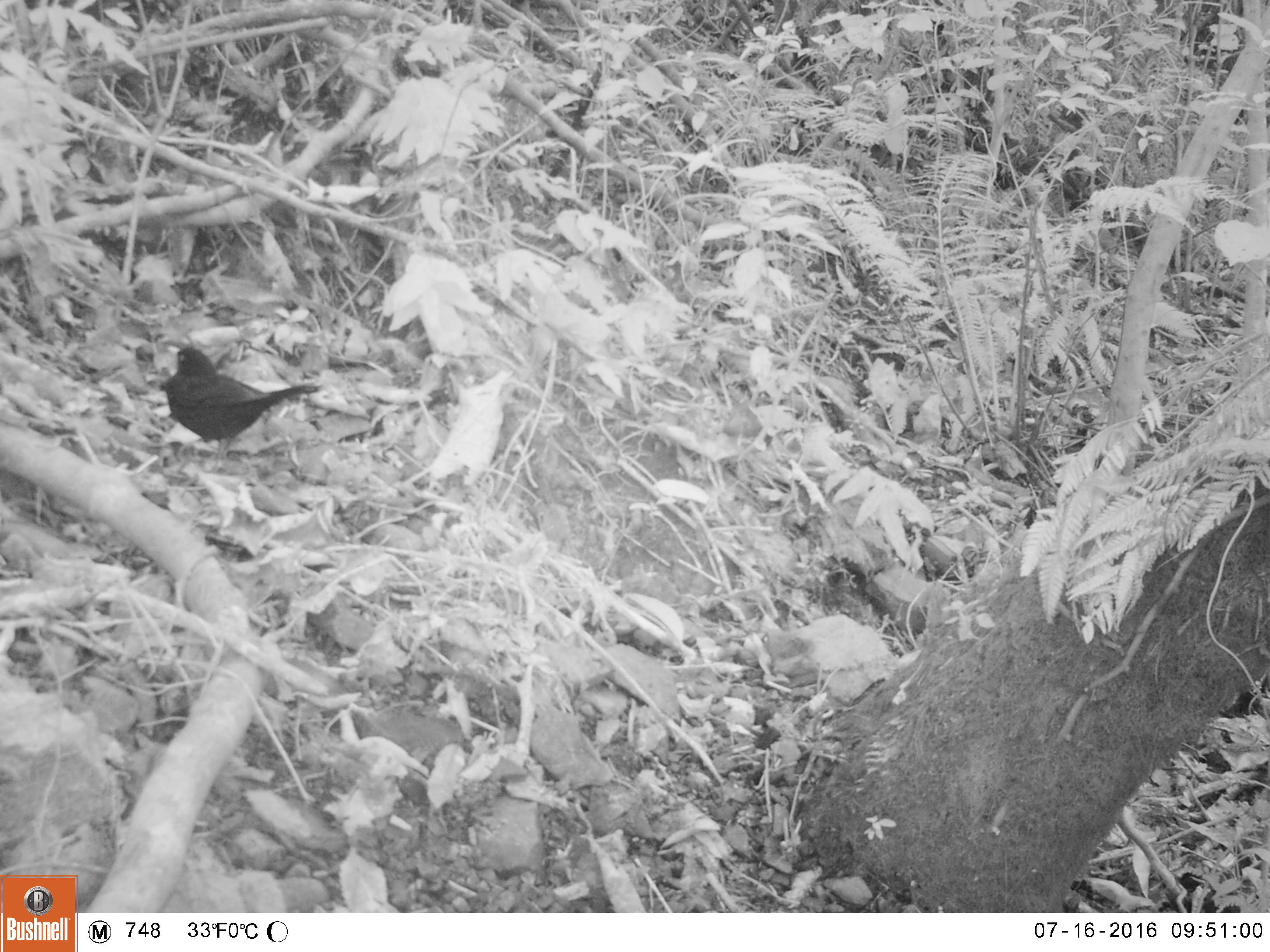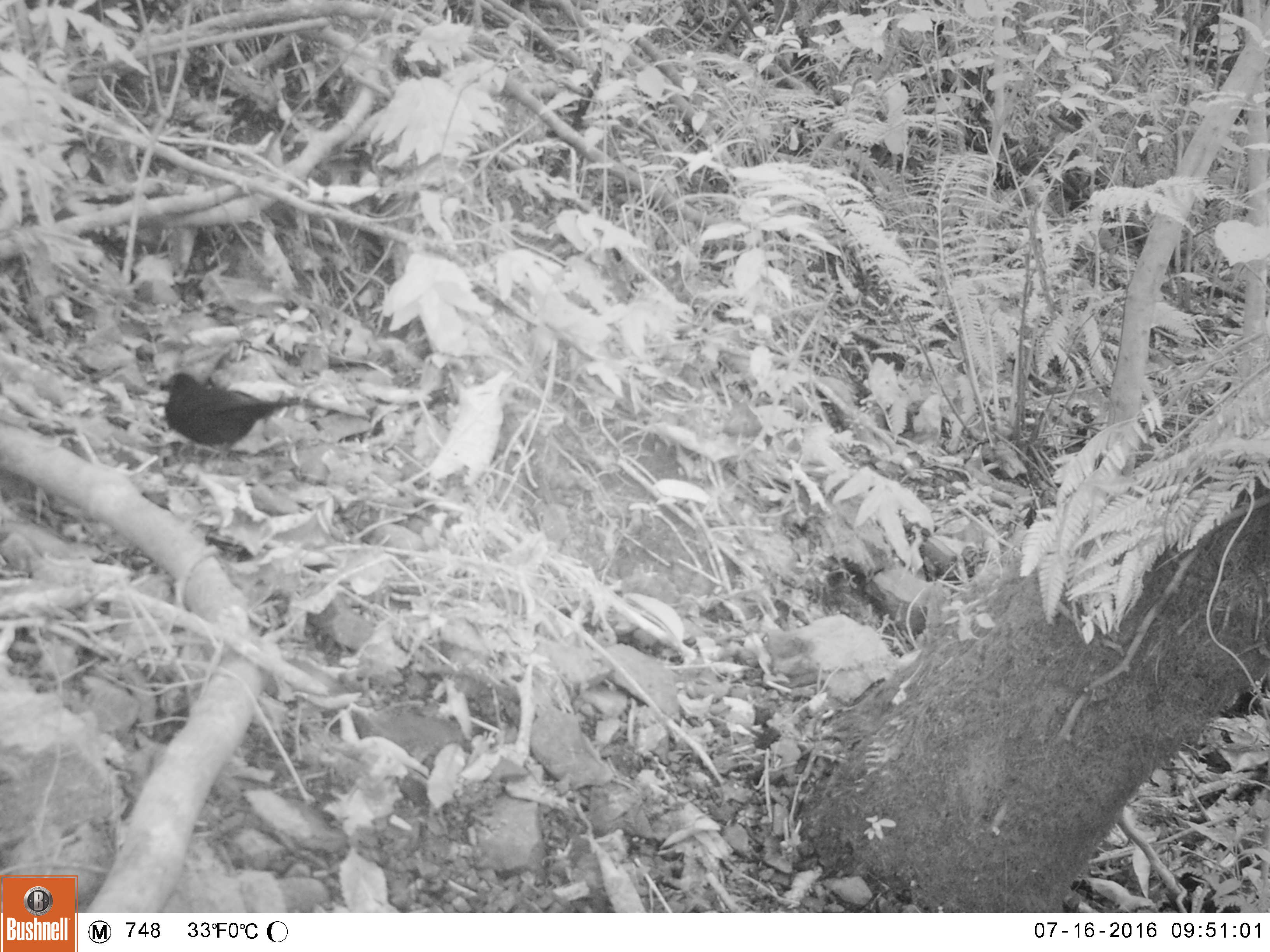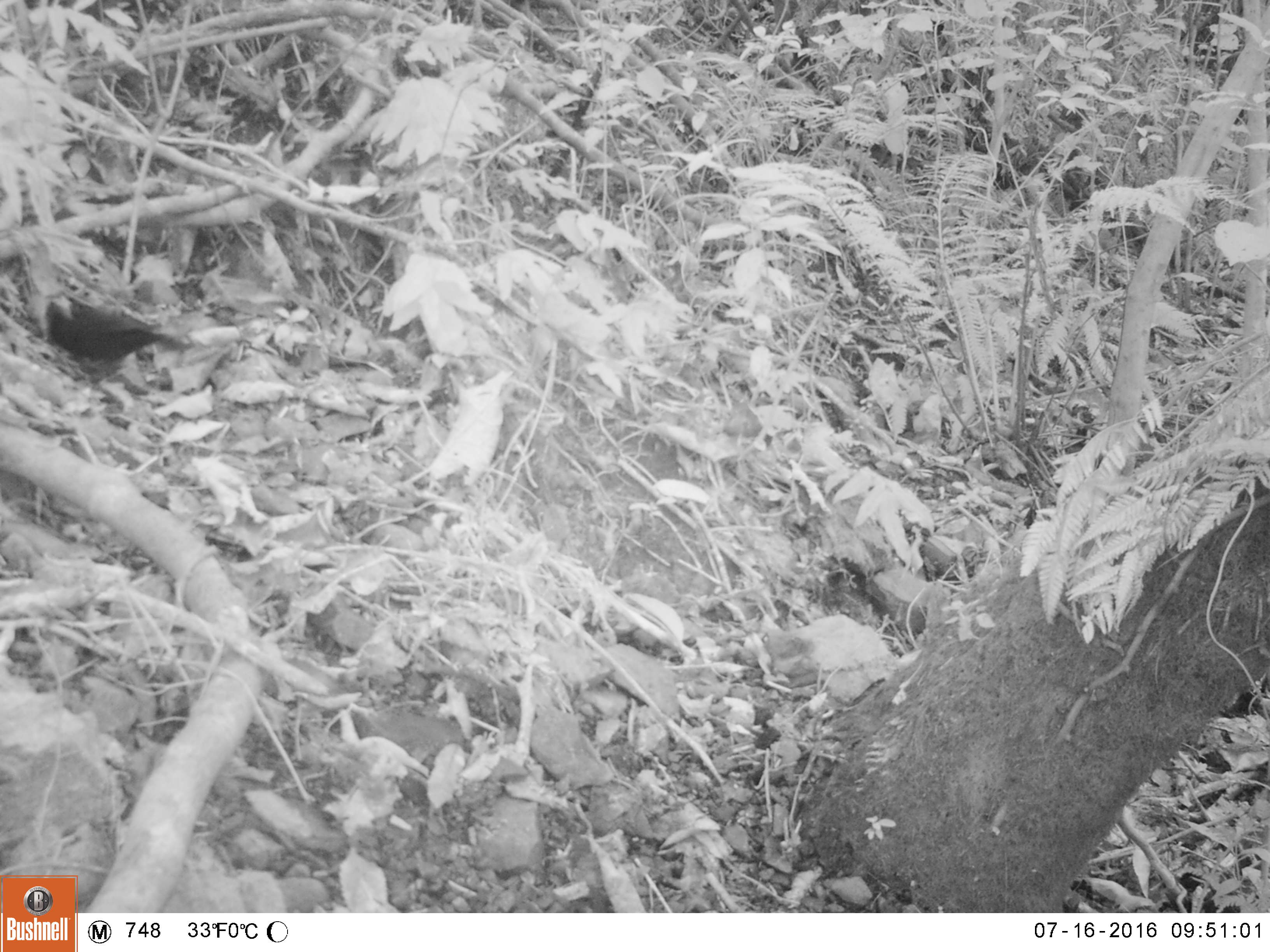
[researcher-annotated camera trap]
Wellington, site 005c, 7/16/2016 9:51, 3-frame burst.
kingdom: Animalia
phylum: Chordata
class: Aves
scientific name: Aves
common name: bird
Bird (Aves).